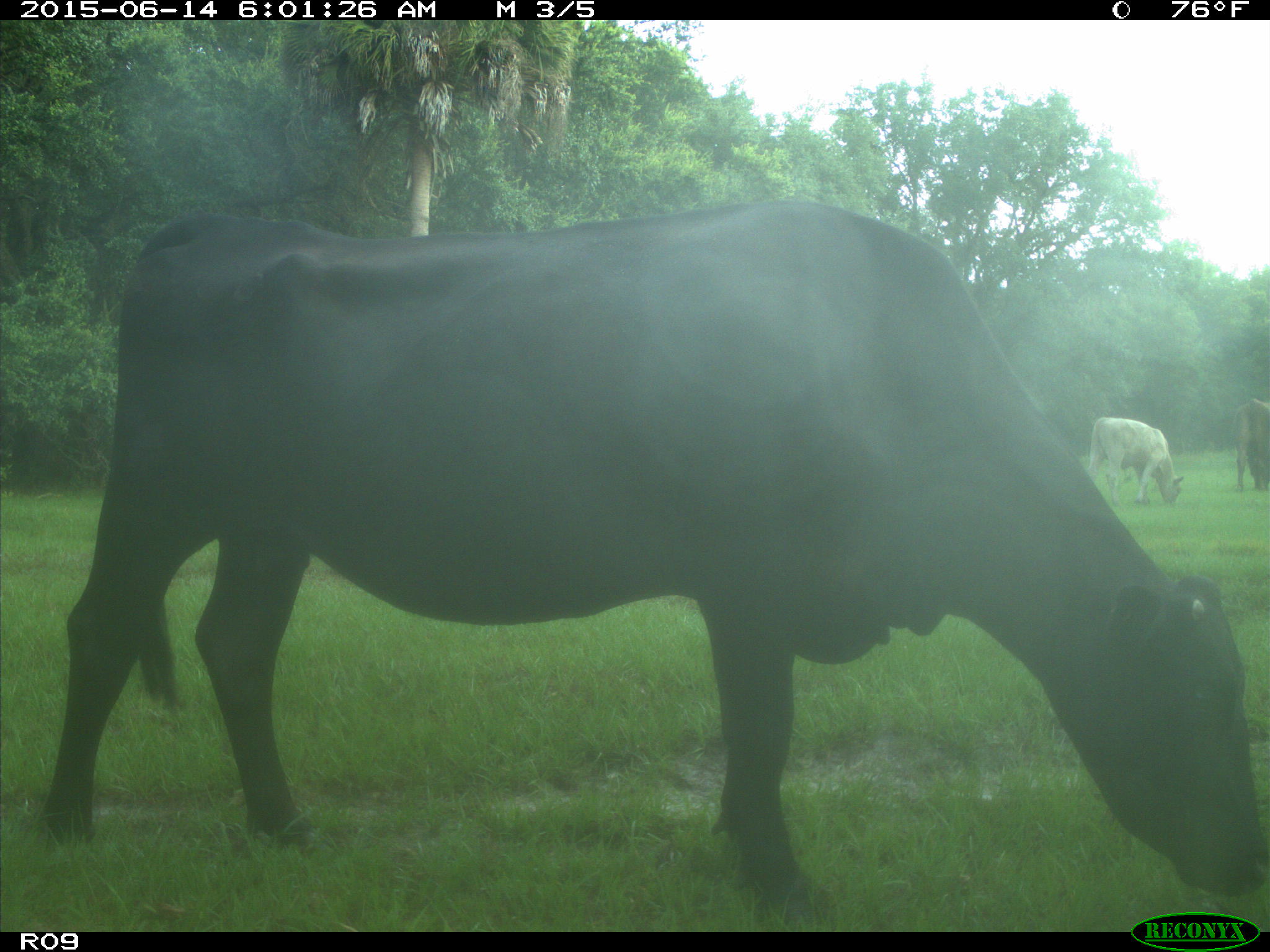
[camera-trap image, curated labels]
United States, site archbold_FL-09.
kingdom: Animalia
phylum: Chordata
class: Mammalia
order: Artiodactyla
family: Bovidae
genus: Bos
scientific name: Bos taurus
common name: domestic cow